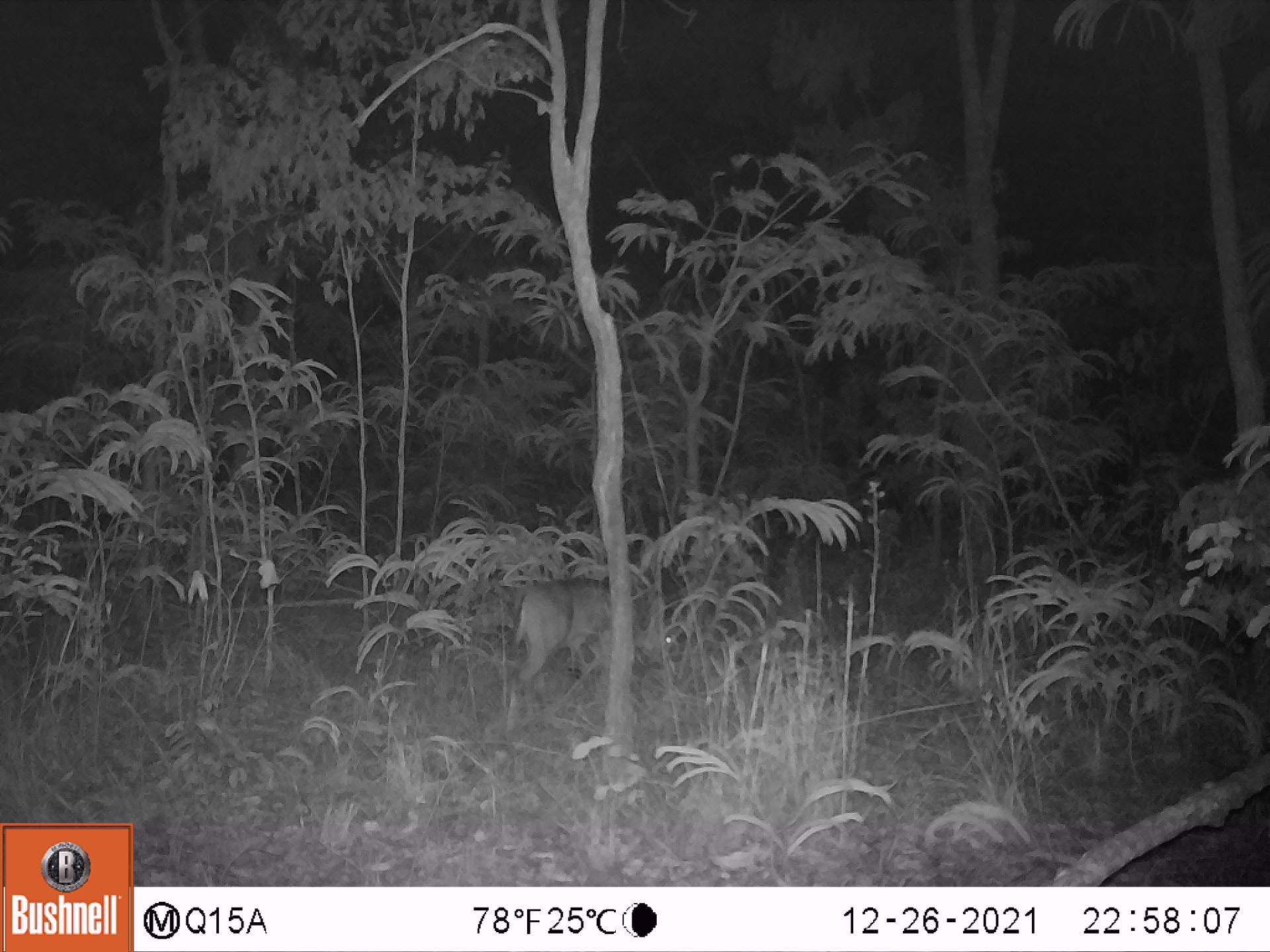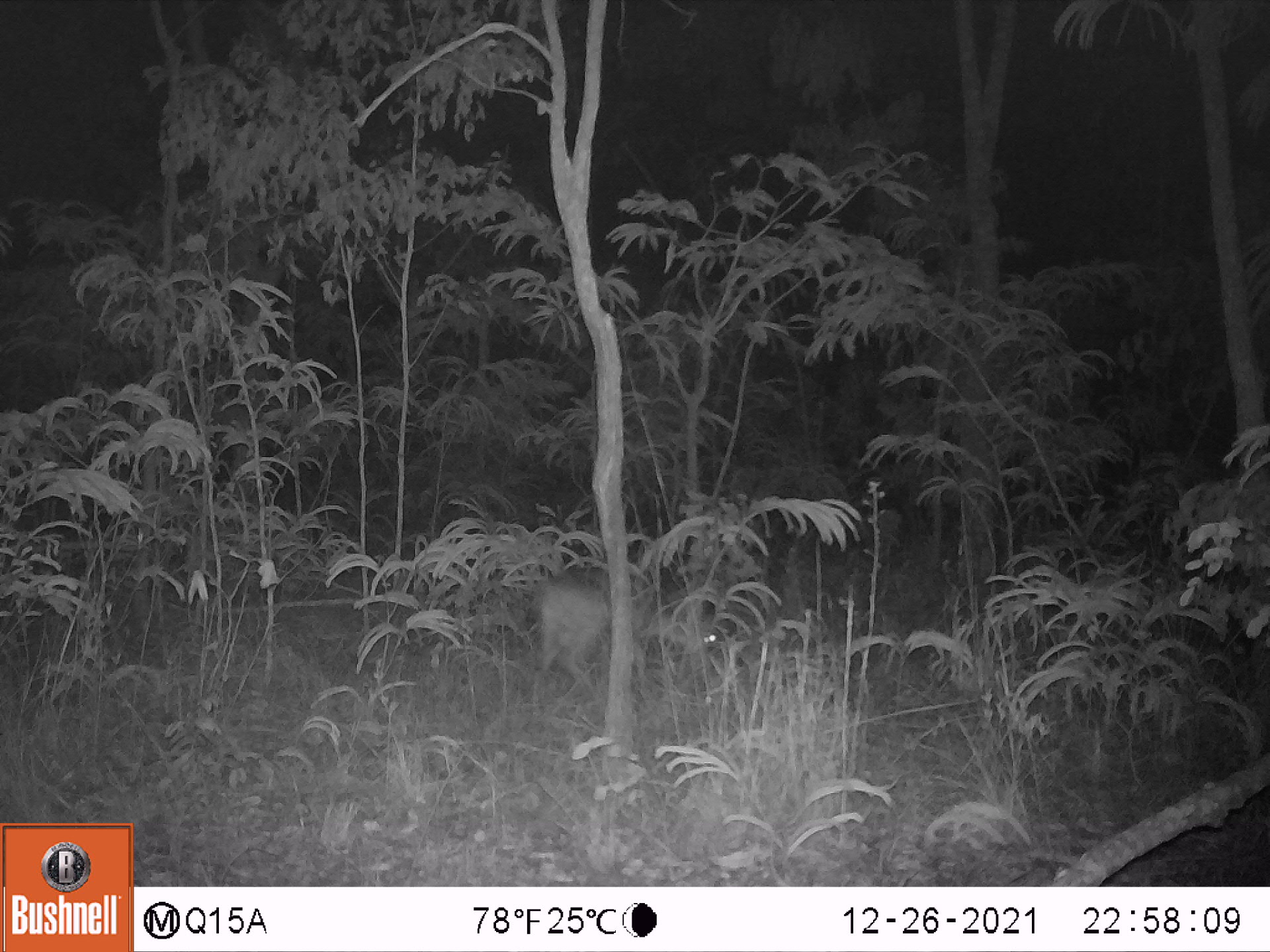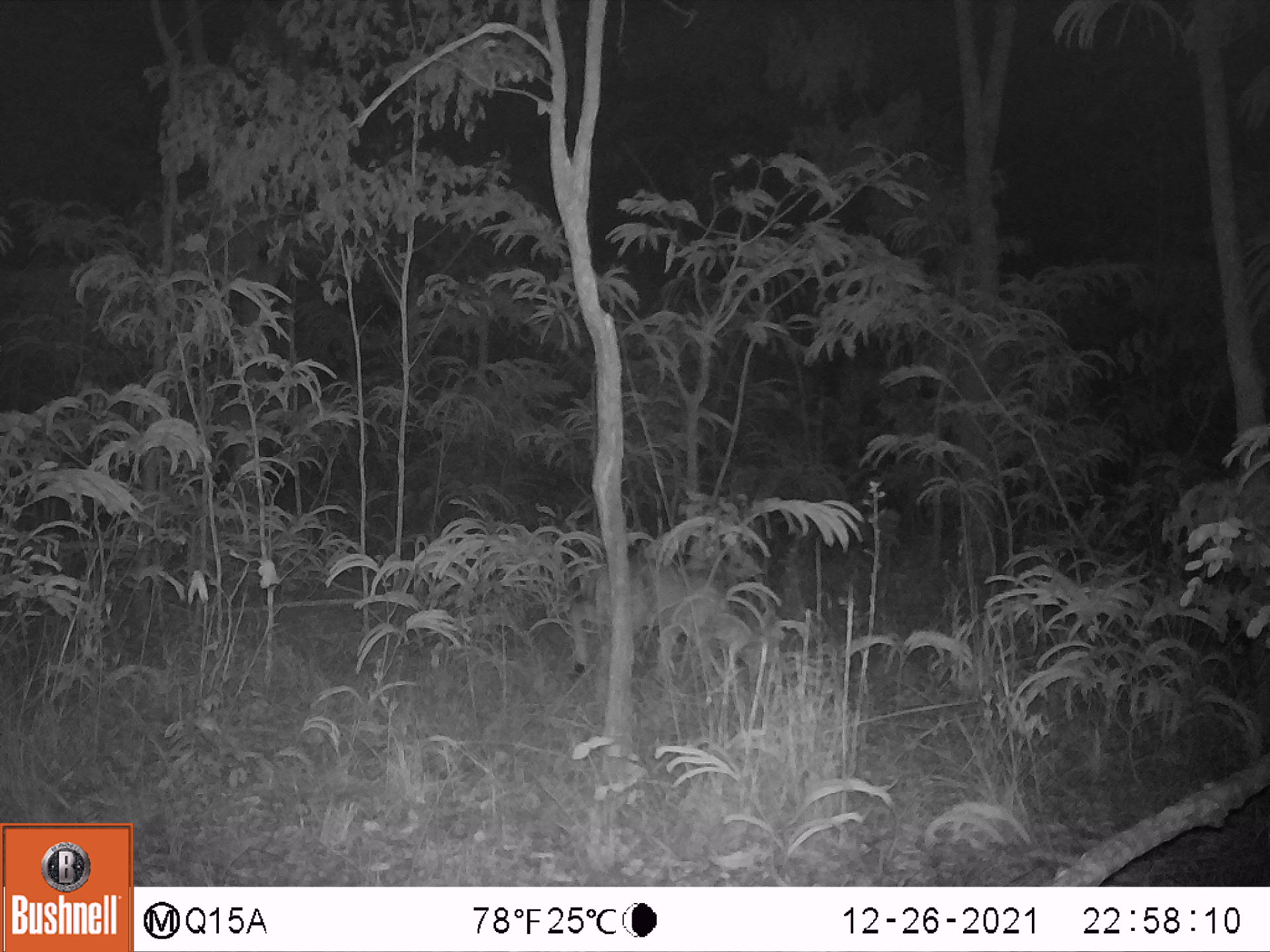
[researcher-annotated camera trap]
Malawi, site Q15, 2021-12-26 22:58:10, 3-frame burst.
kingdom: Animalia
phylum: Chordata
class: Mammalia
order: Artiodactyla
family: Bovidae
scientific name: Antilopinae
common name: small antelope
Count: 1.